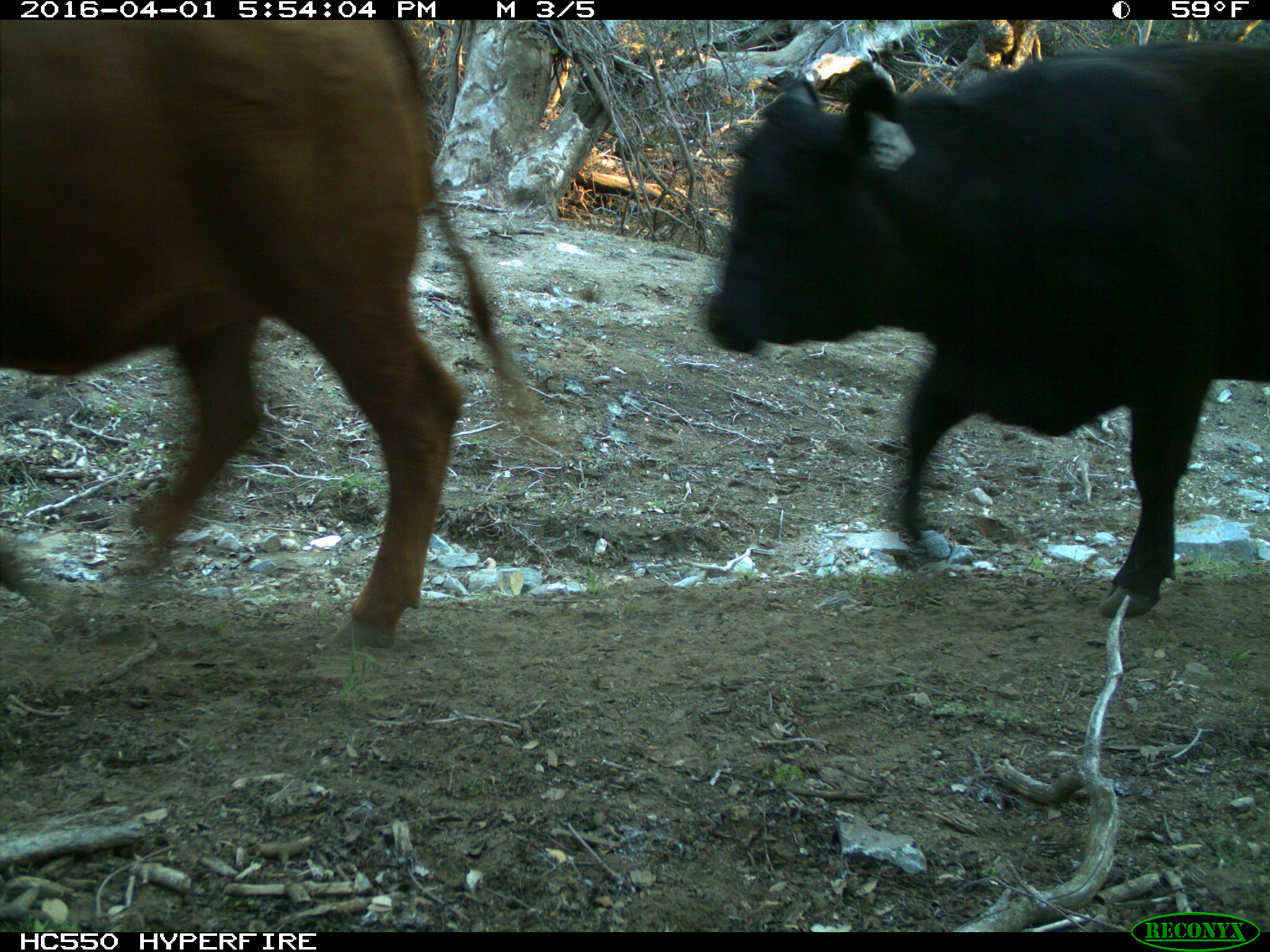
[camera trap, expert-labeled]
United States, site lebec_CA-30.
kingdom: Animalia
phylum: Chordata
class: Mammalia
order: Artiodactyla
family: Bovidae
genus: Bos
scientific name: Bos taurus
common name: domestic cow